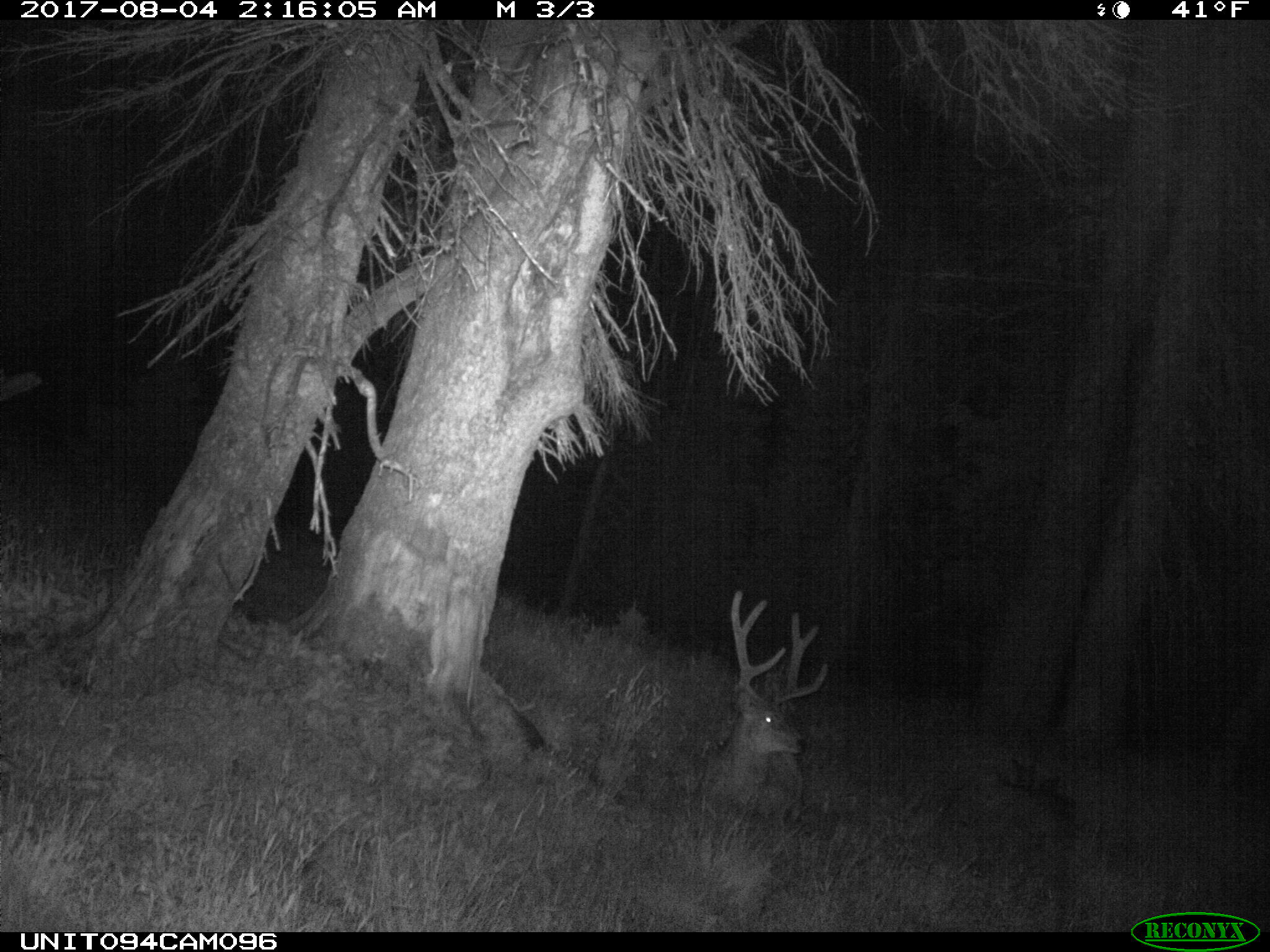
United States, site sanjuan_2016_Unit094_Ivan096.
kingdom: Animalia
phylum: Chordata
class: Mammalia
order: Artiodactyla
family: Cervidae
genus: Odocoileus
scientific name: Odocoileus hemionus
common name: mule deer